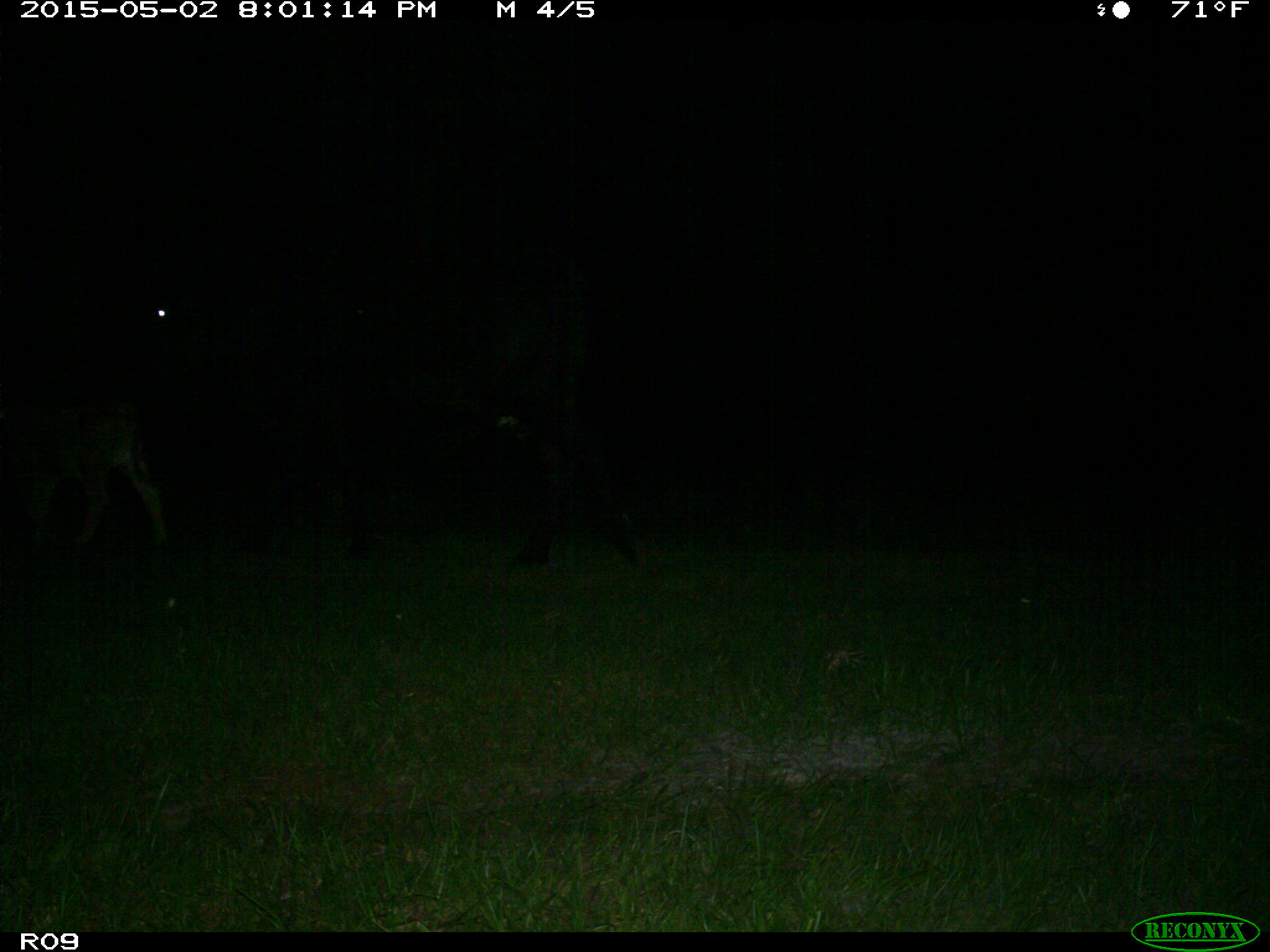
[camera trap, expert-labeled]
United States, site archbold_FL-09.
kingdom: Animalia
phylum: Chordata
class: Mammalia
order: Artiodactyla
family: Bovidae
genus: Bos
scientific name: Bos taurus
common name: domestic cow